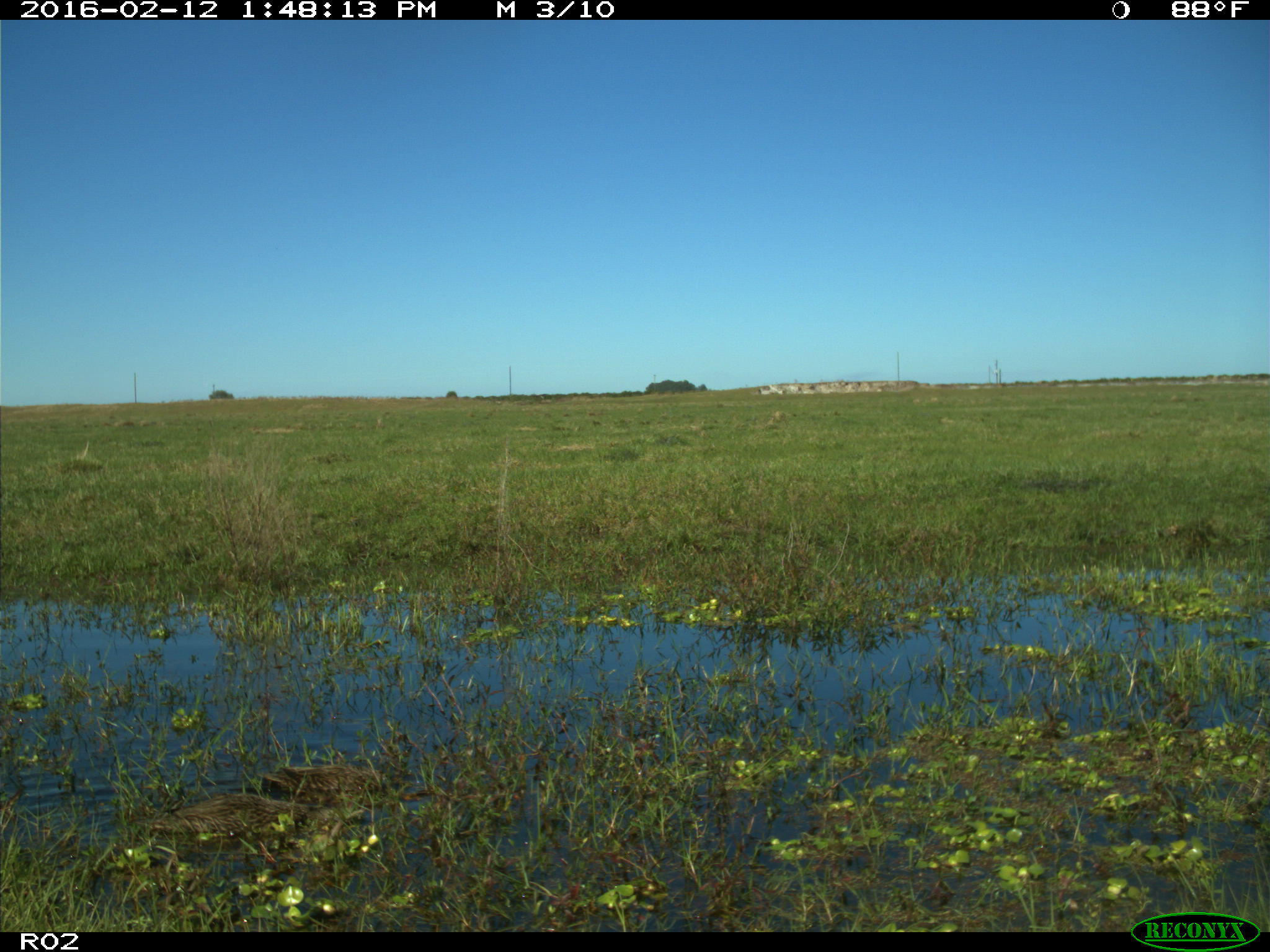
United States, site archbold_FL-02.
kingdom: Animalia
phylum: Chordata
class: Aves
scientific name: Aves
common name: birds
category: unidentified bird